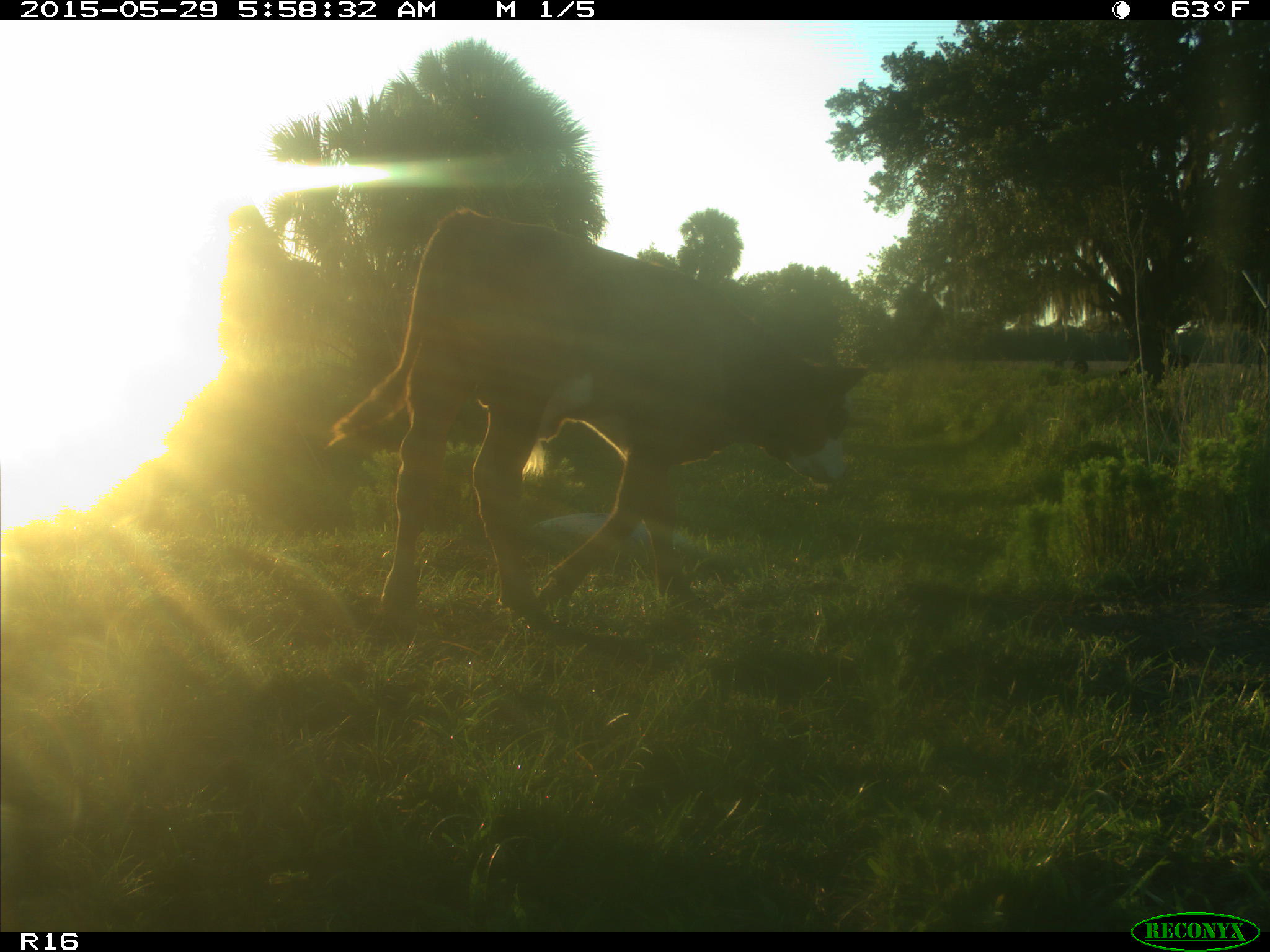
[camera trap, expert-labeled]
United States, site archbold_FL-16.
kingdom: Animalia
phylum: Chordata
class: Mammalia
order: Artiodactyla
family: Bovidae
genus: Bos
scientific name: Bos taurus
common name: domestic cow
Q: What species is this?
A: Bos taurus (domestic cow).